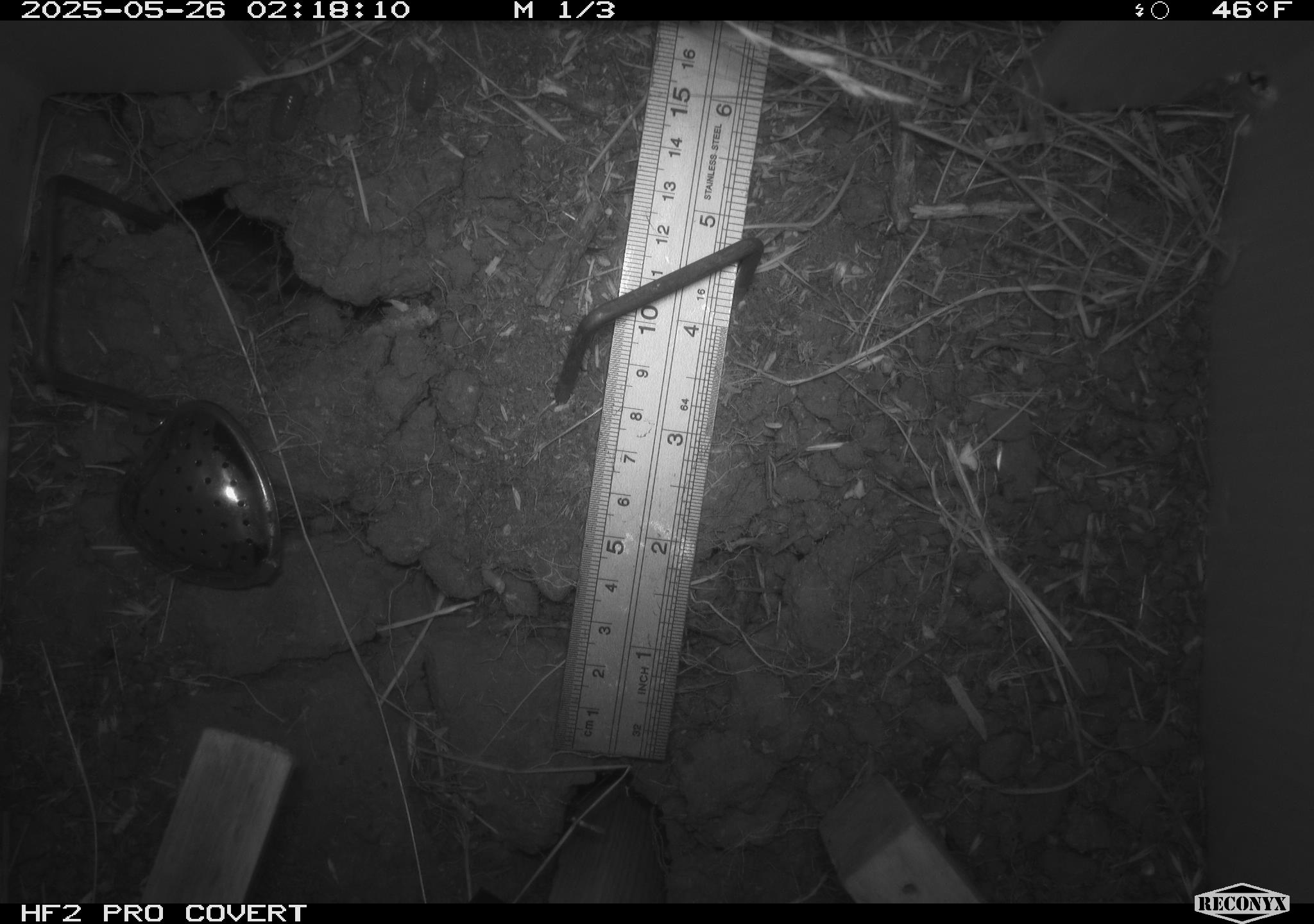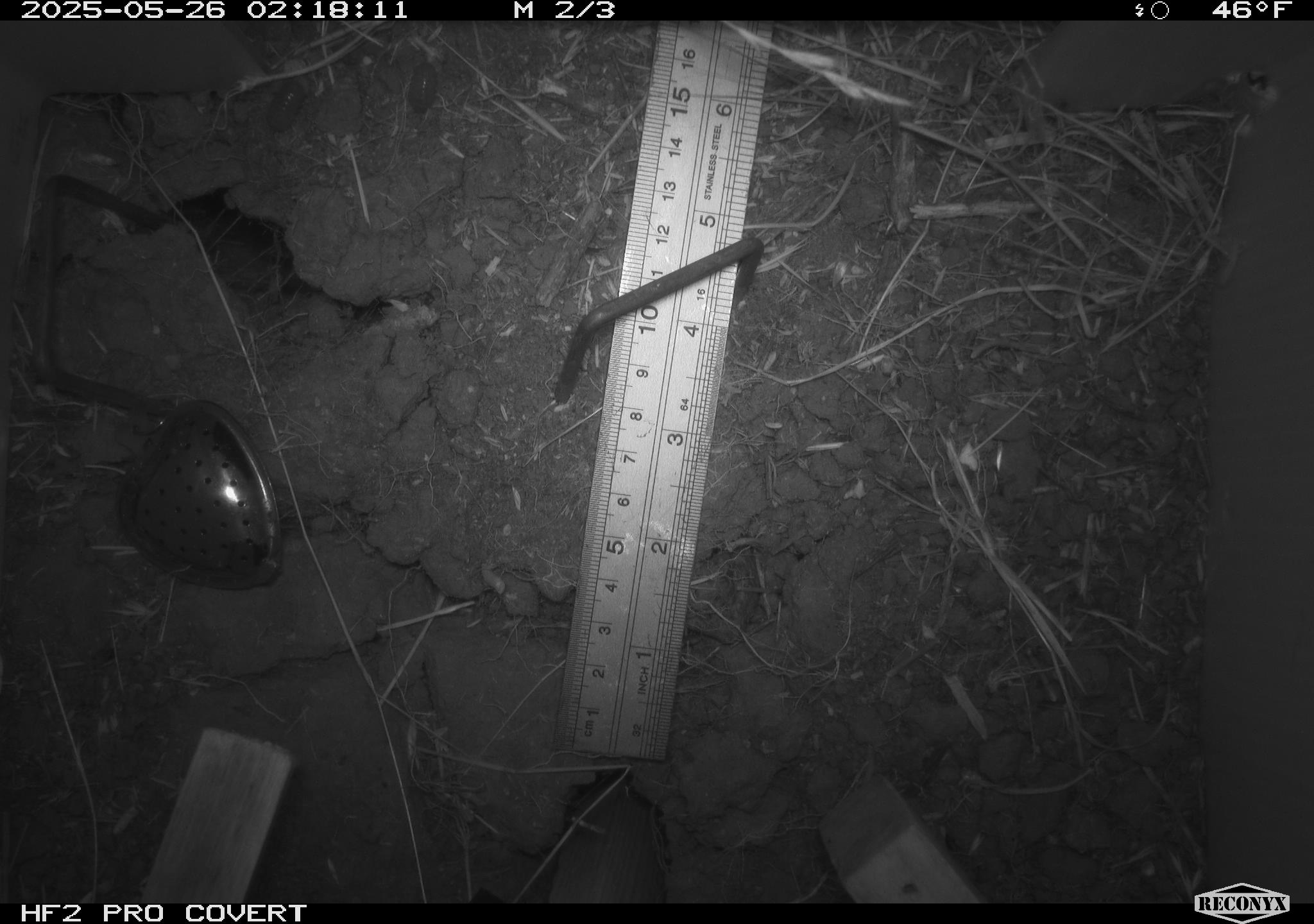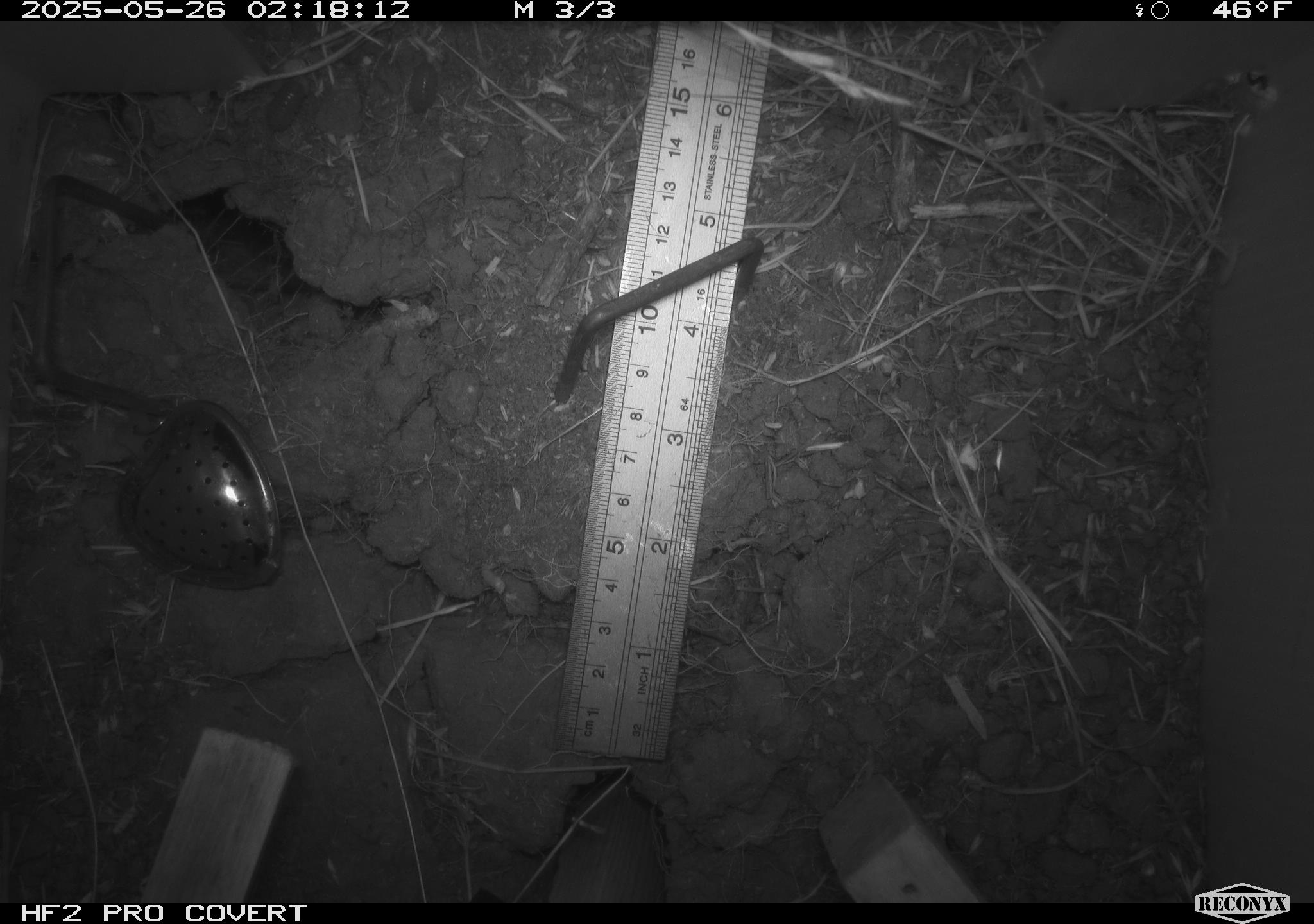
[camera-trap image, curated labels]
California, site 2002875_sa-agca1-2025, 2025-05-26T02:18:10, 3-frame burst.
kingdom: Animalia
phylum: Arthropoda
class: Insecta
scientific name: Insecta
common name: insect